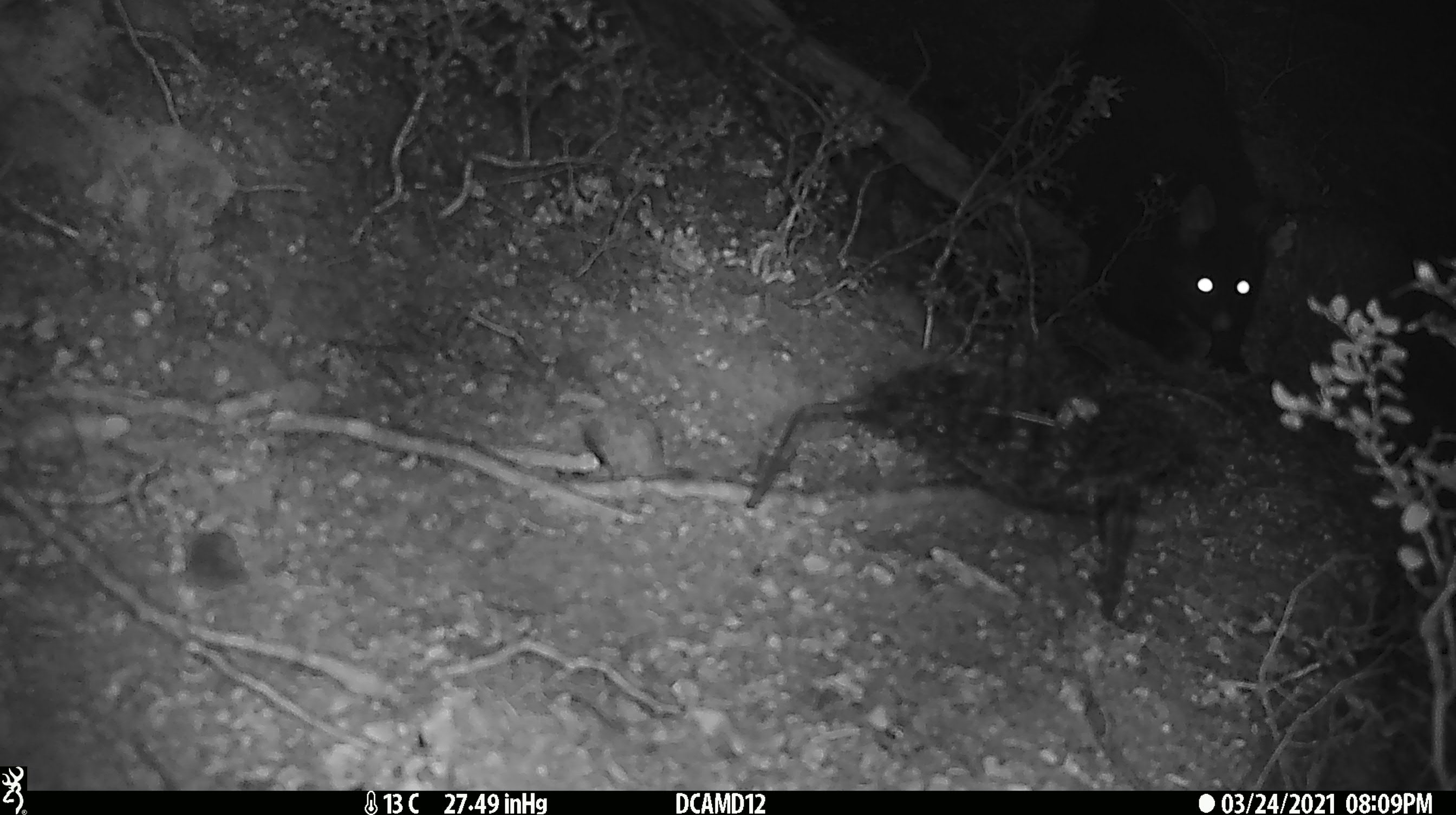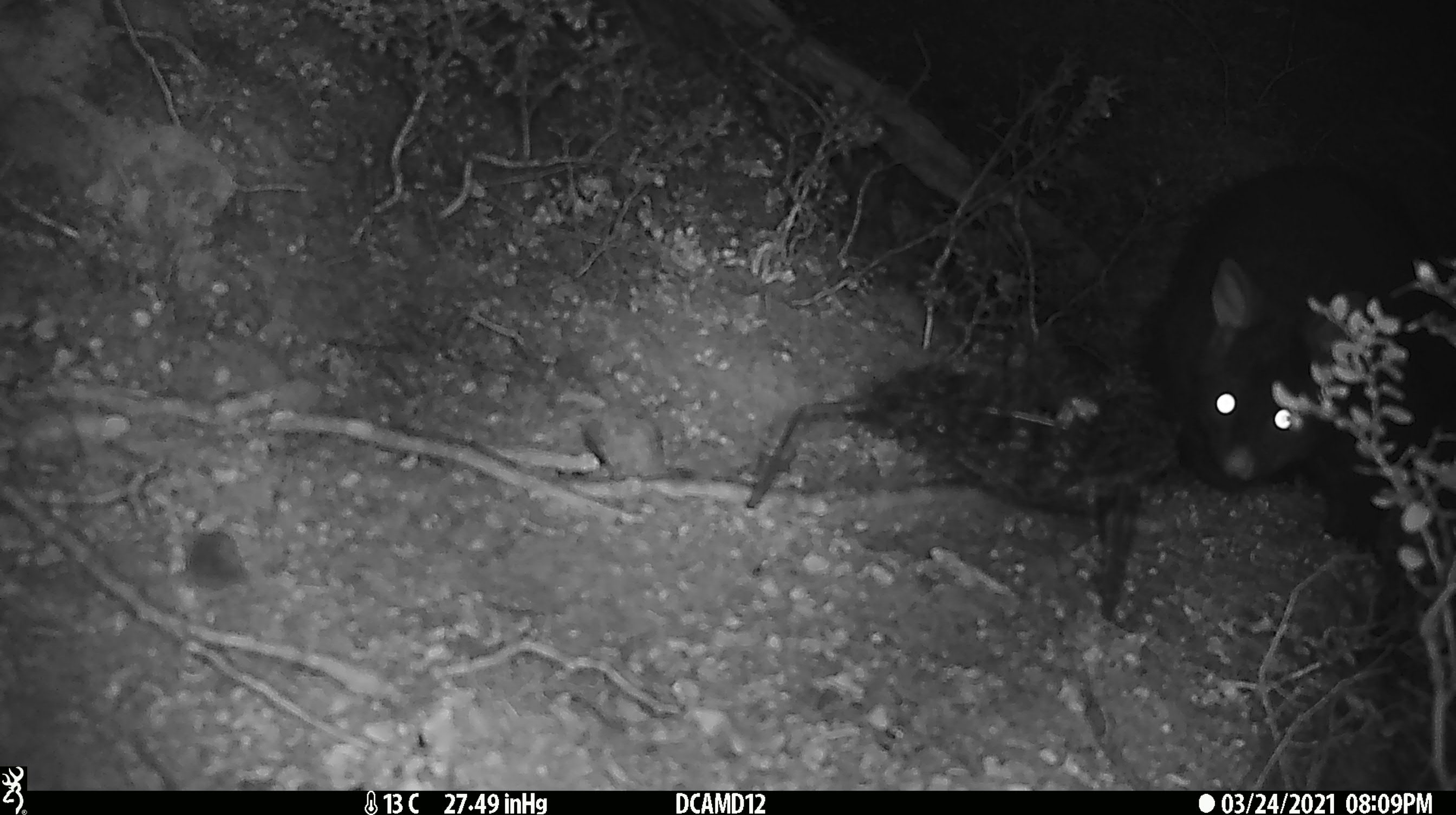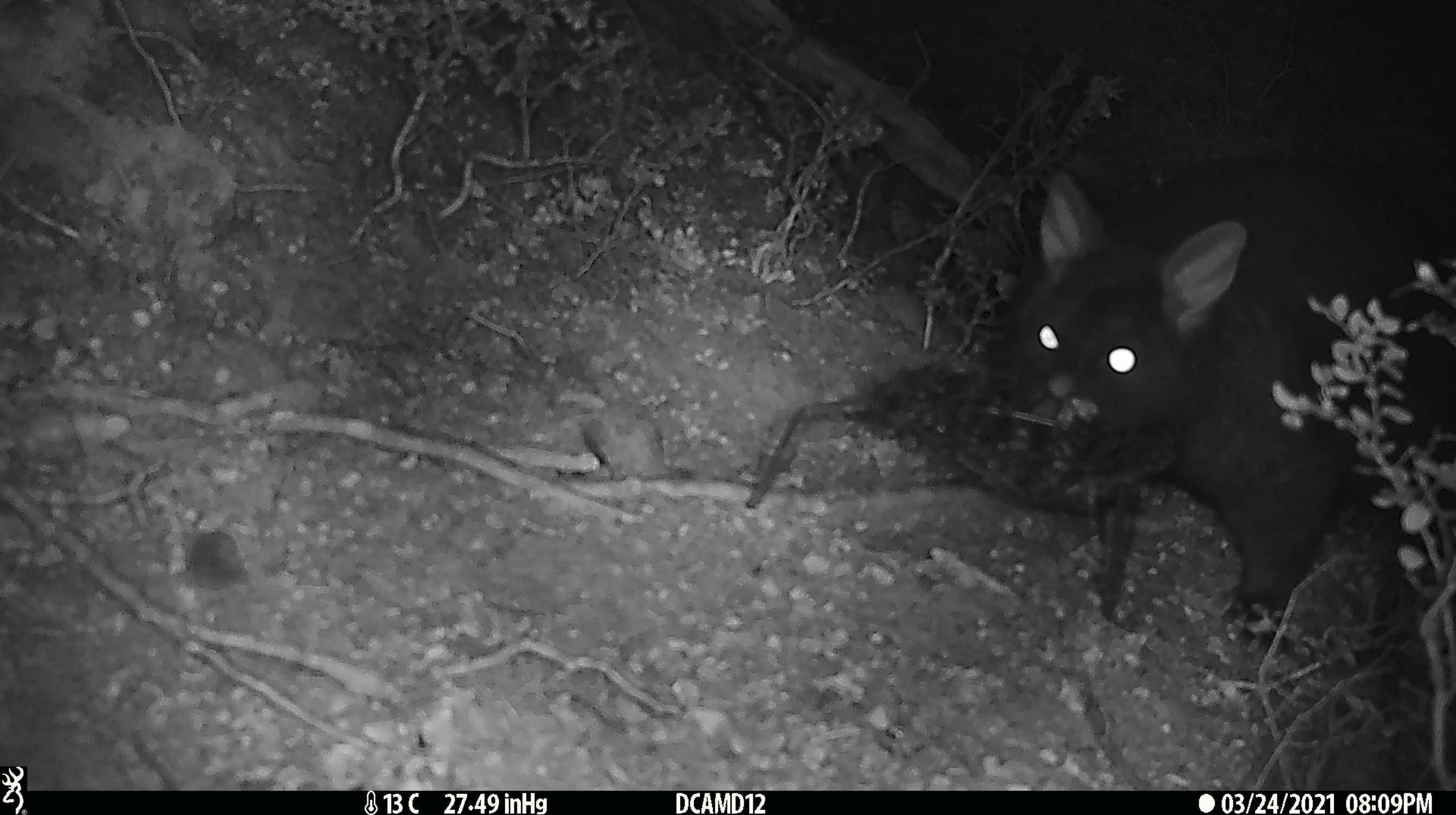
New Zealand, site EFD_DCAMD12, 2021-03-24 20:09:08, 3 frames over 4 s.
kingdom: Animalia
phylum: Chordata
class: Mammalia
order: Diprotodontia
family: Phalangeridae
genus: Trichosurus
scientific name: Trichosurus vulpecula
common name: common brushtail possum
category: possum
Possum (common brushtail possum) (Trichosurus vulpecula).